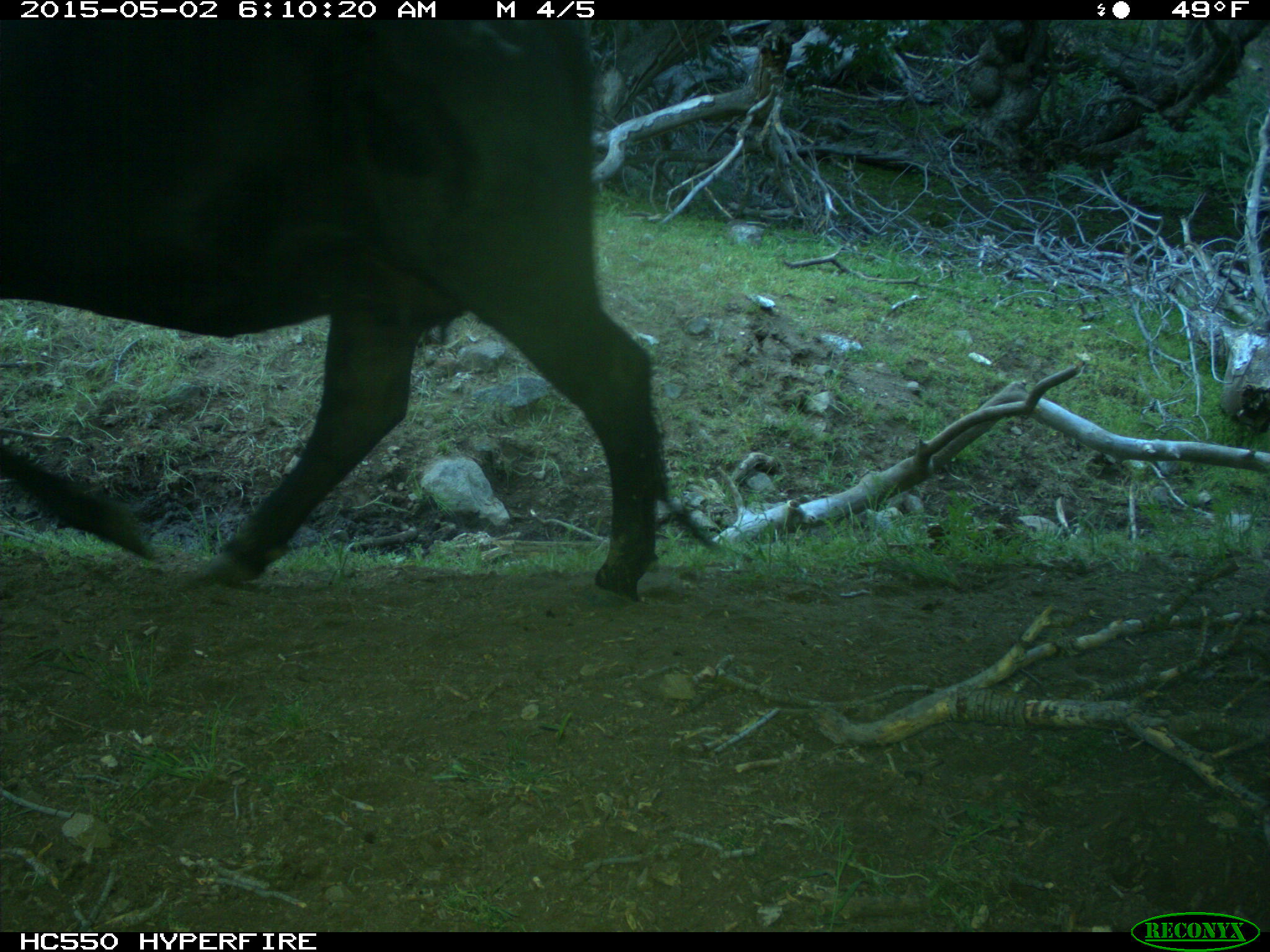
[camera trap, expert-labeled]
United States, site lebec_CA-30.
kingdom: Animalia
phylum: Chordata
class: Mammalia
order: Artiodactyla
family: Bovidae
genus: Bos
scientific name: Bos taurus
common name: domestic cow